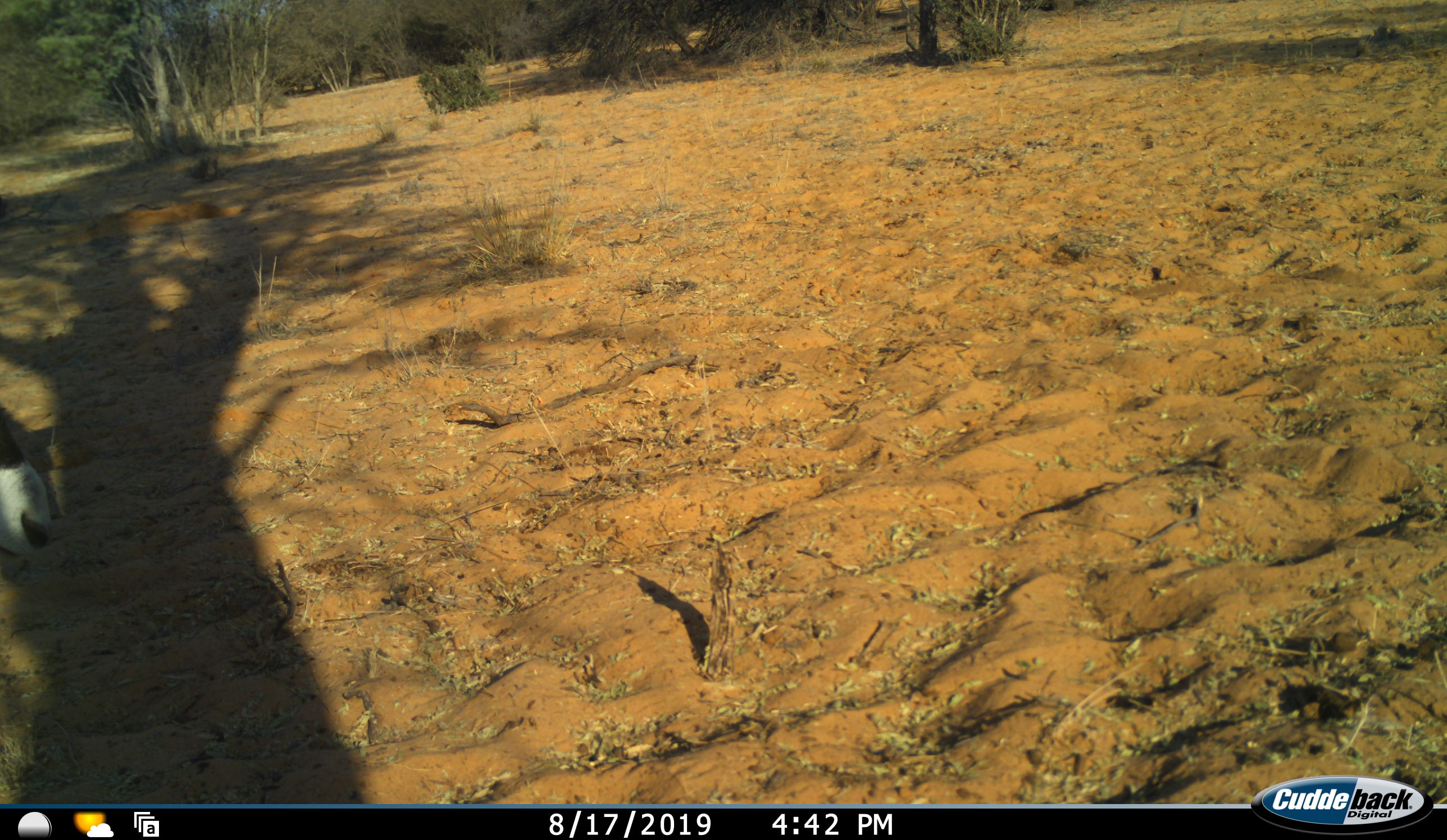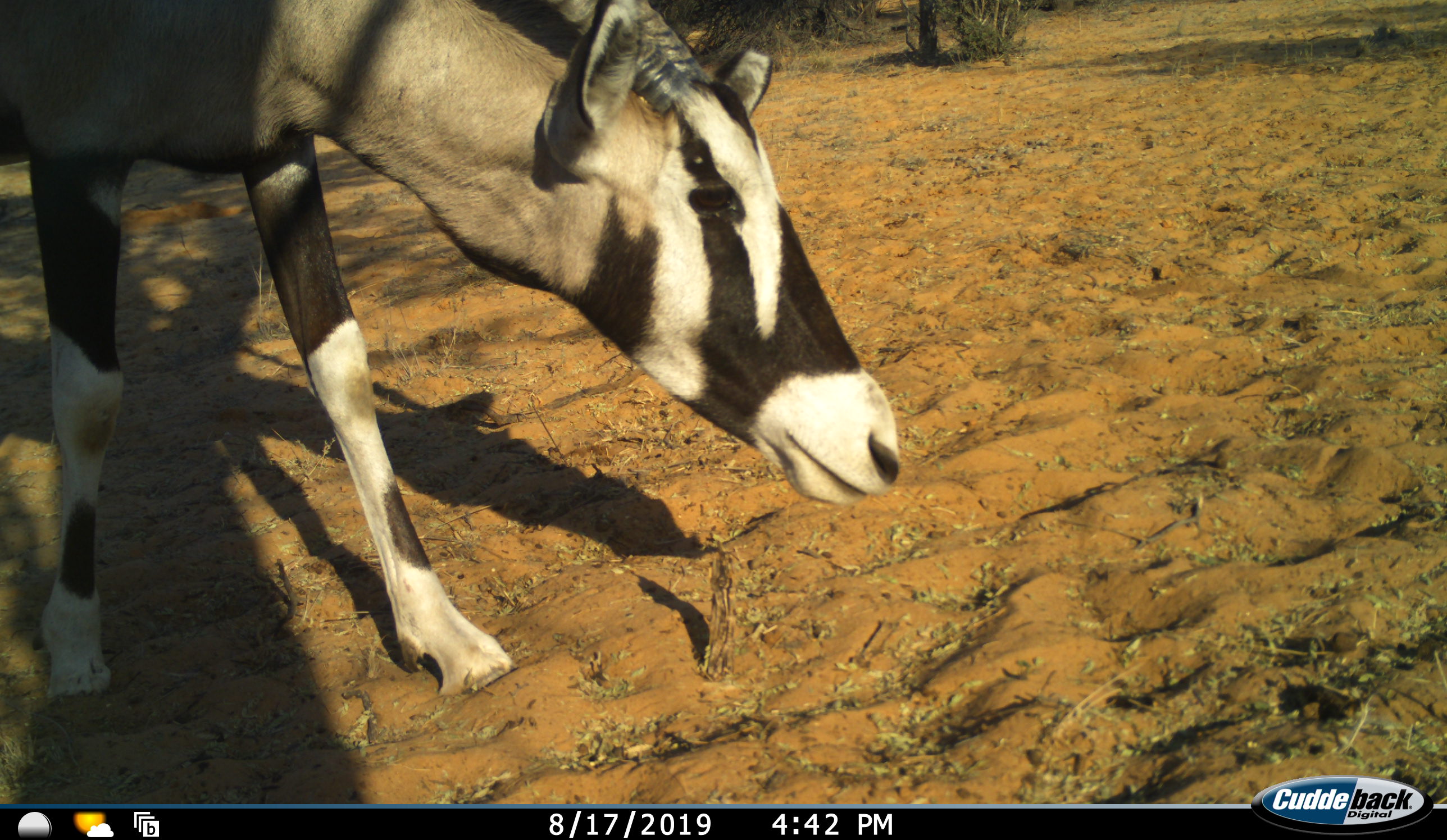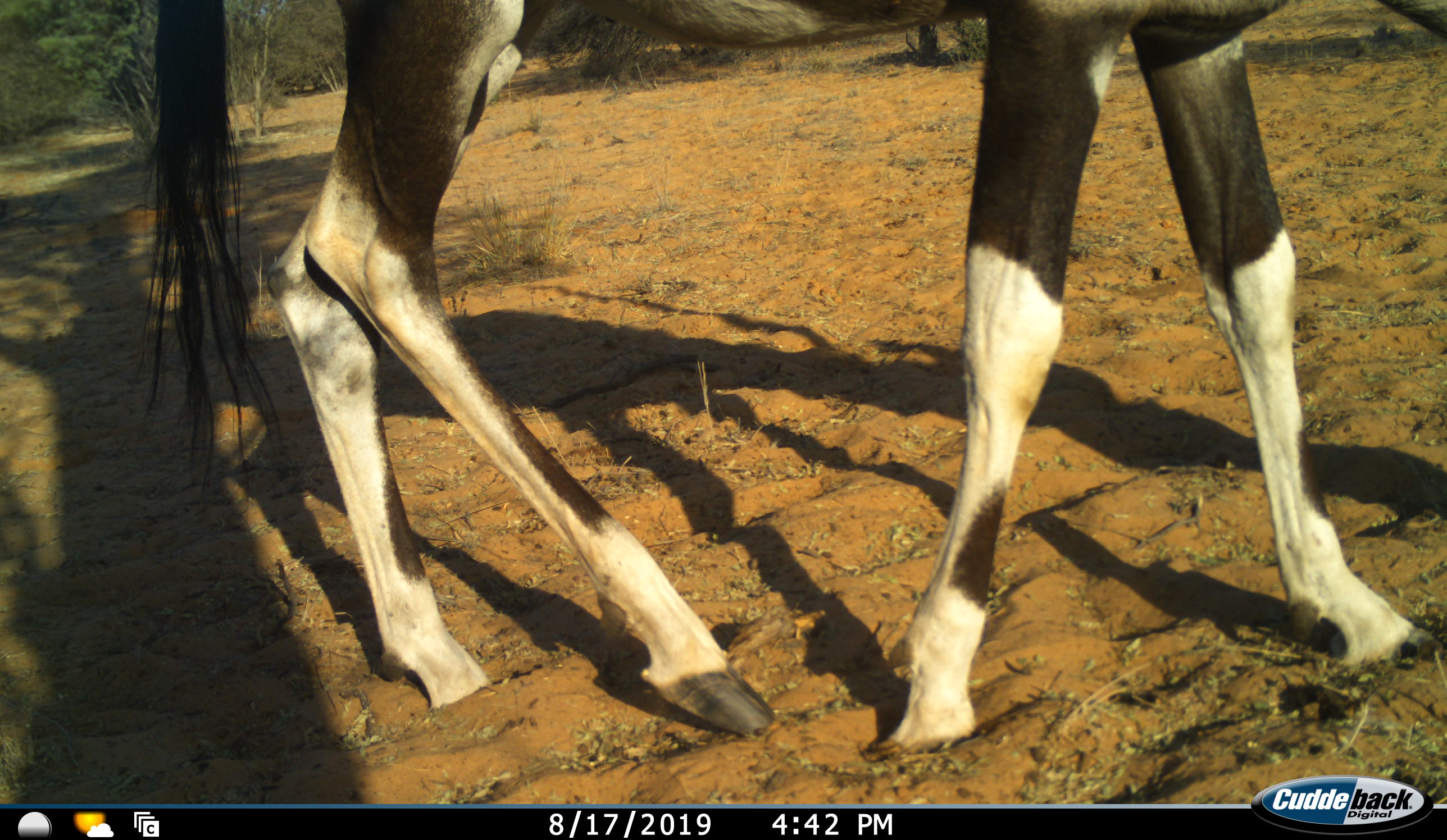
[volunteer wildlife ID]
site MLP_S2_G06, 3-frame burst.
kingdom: Animalia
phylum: Chordata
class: Mammalia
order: Artiodactyla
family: Bovidae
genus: Oryx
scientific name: Oryx gazella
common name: gemsbok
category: oryx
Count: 1.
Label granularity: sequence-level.